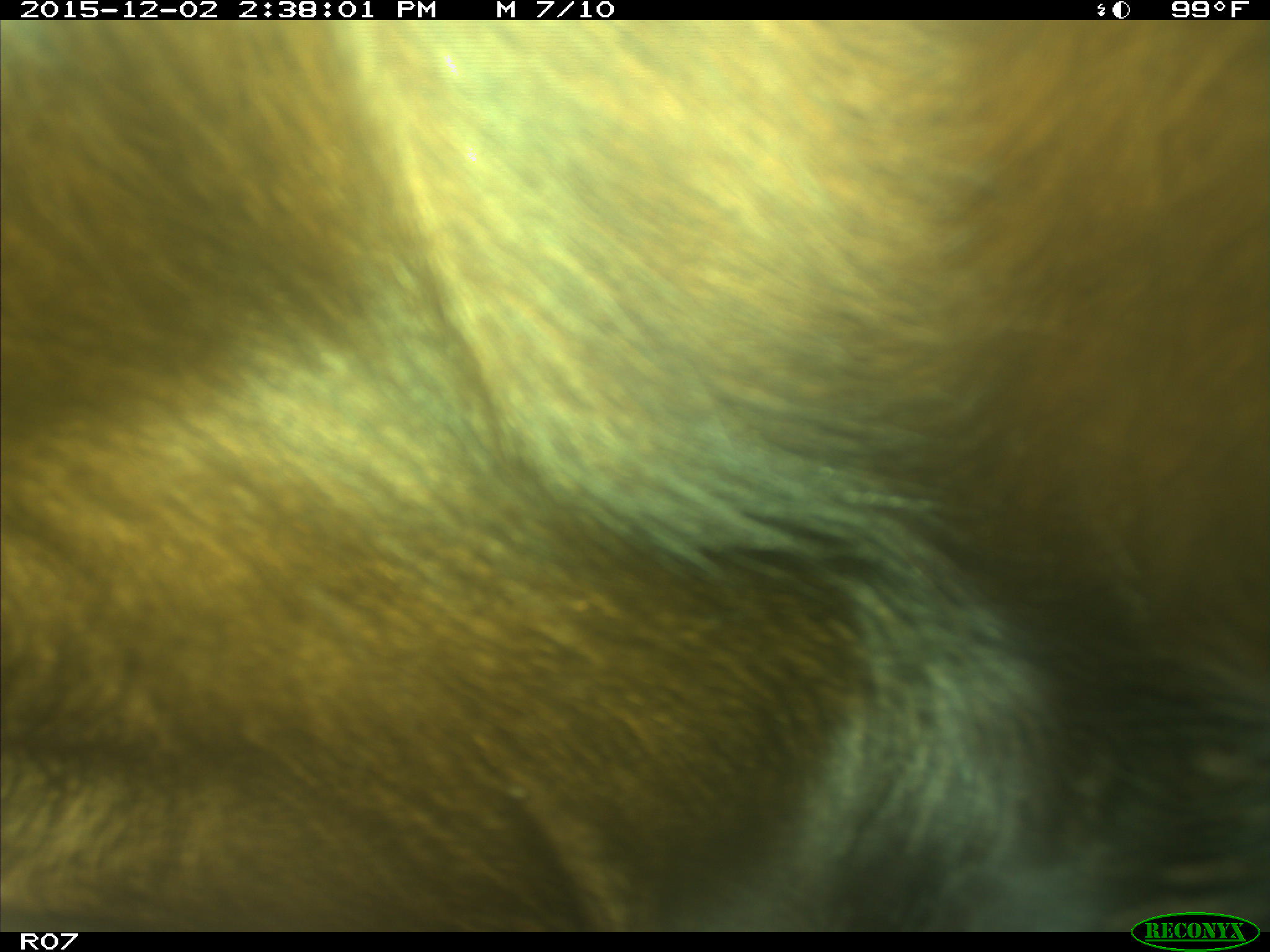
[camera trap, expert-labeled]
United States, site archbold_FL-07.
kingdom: Animalia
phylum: Chordata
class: Mammalia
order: Artiodactyla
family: Bovidae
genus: Bos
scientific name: Bos taurus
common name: domestic cow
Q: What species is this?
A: Bos taurus (domestic cow).